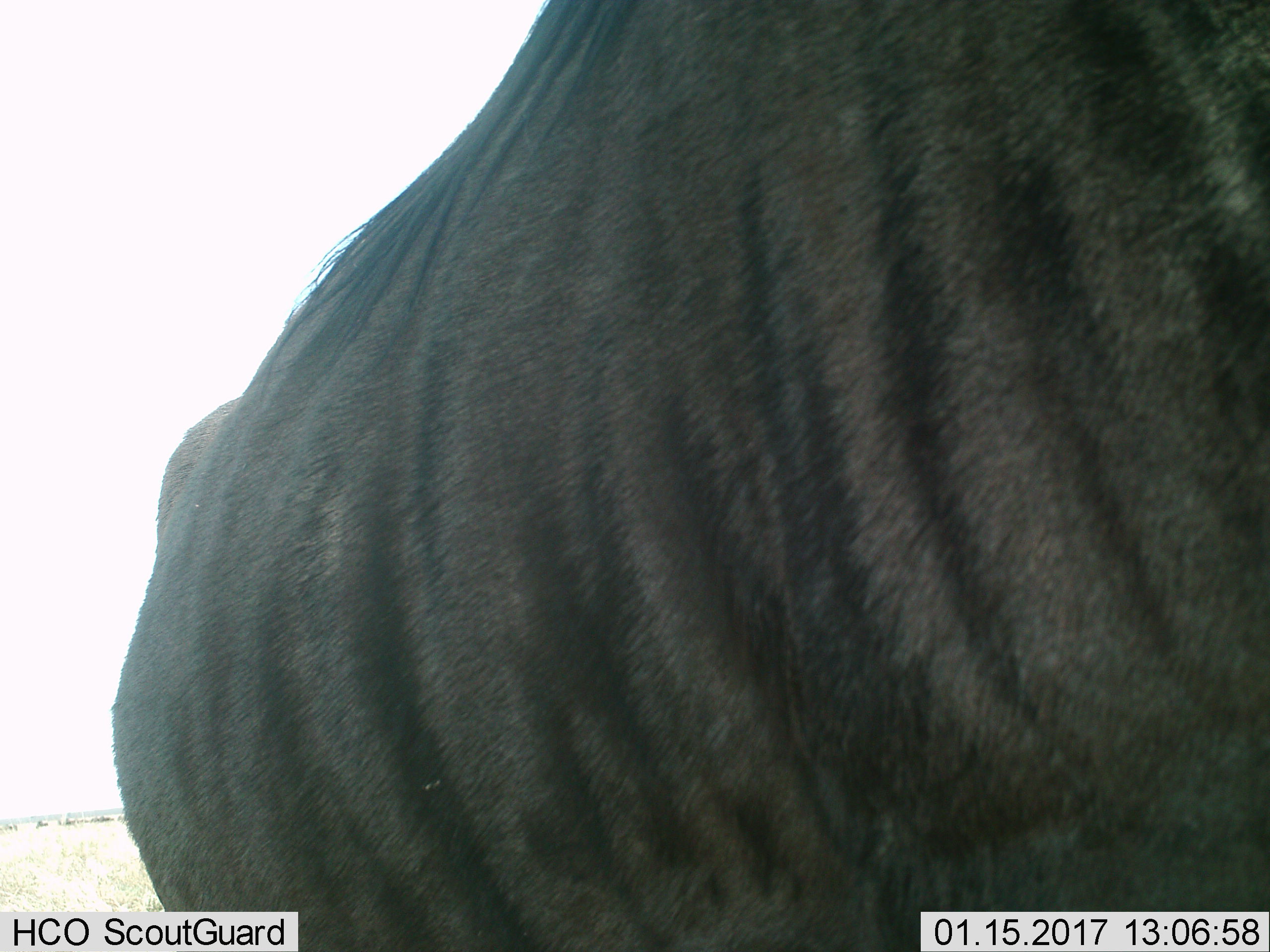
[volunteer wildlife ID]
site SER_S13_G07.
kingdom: Animalia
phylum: Chordata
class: Mammalia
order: Artiodactyla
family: Bovidae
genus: Connochaetes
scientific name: Connochaetes taurinus taurinus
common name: blue wildebeest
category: wildebeestblue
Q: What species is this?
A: Wildebeestblue (blue wildebeest) (Connochaetes taurinus taurinus).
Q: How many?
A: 1.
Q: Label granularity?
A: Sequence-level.